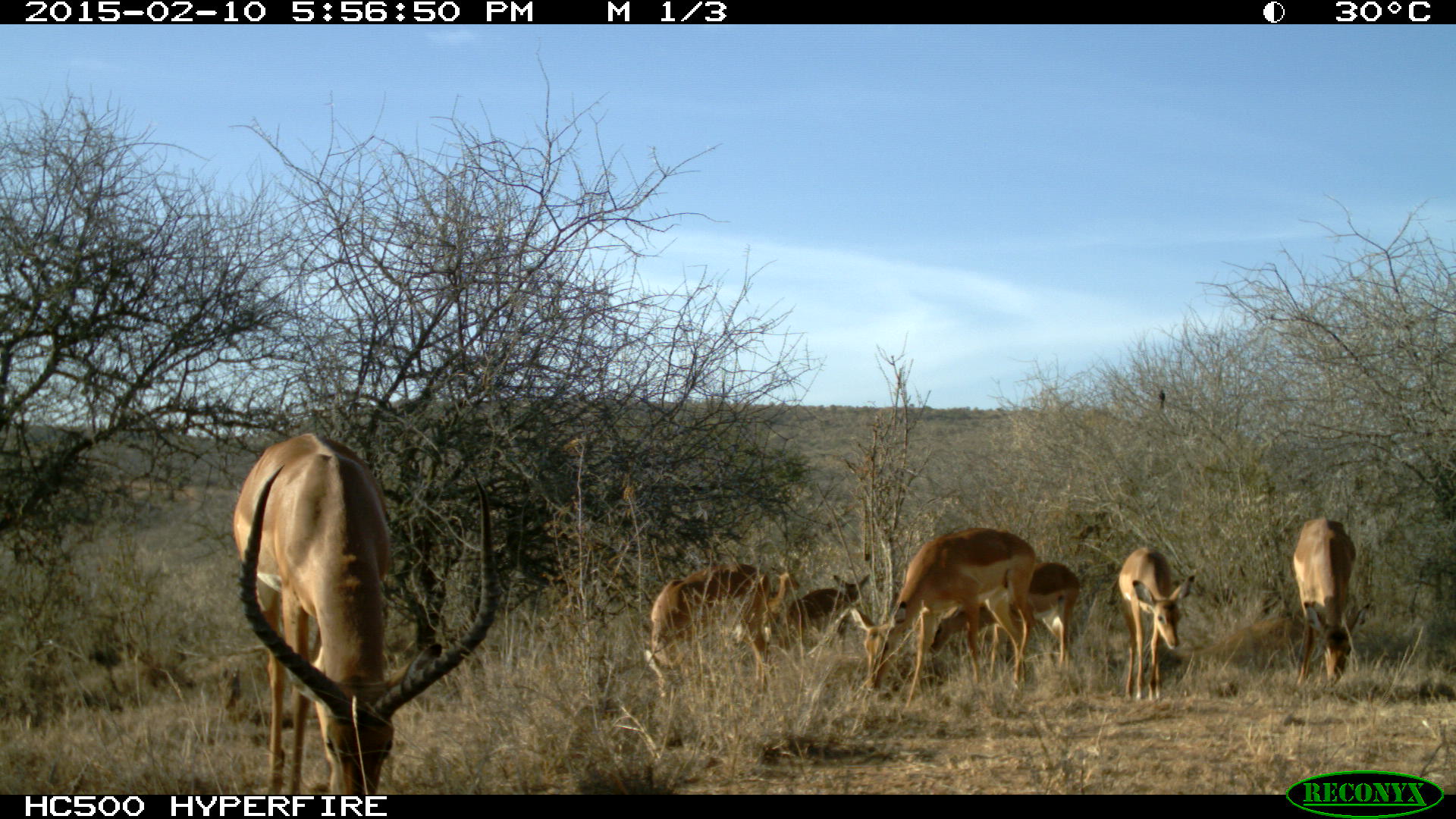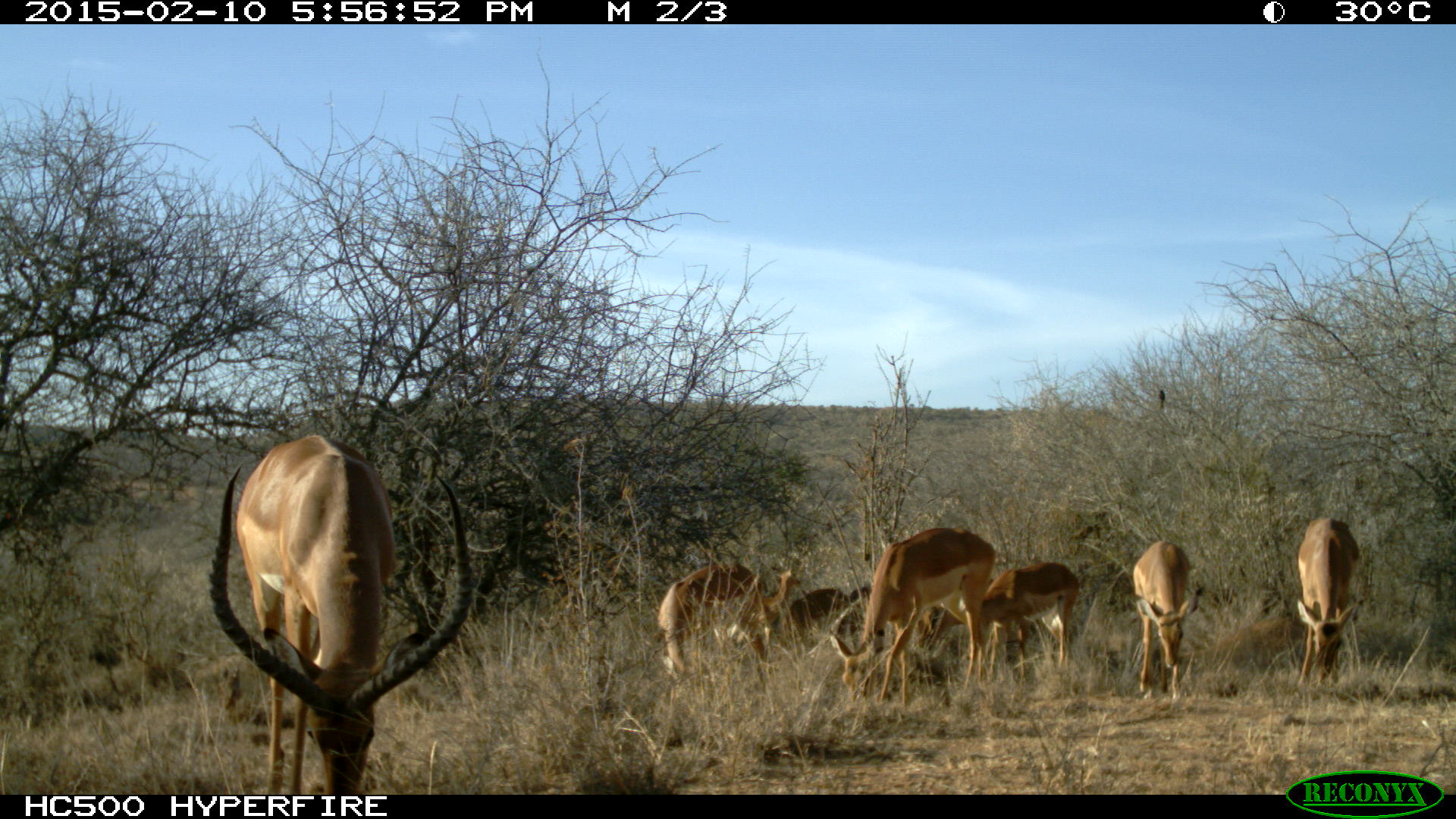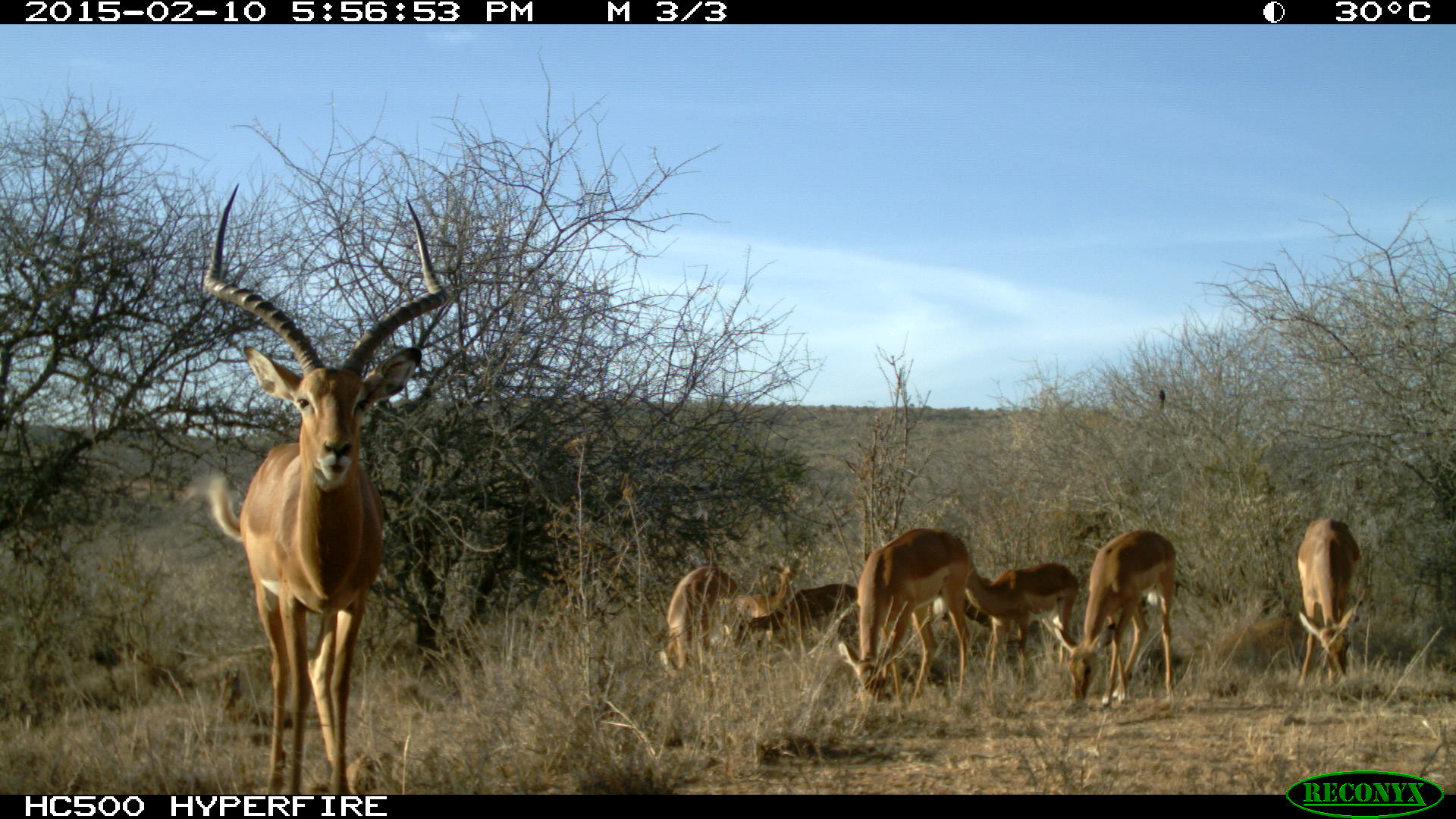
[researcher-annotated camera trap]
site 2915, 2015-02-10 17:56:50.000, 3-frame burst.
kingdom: Animalia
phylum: Chordata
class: Mammalia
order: Artiodactyla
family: Bovidae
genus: Aepyceros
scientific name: Aepyceros melampus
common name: impala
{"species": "Aepyceros melampus (impala)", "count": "9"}